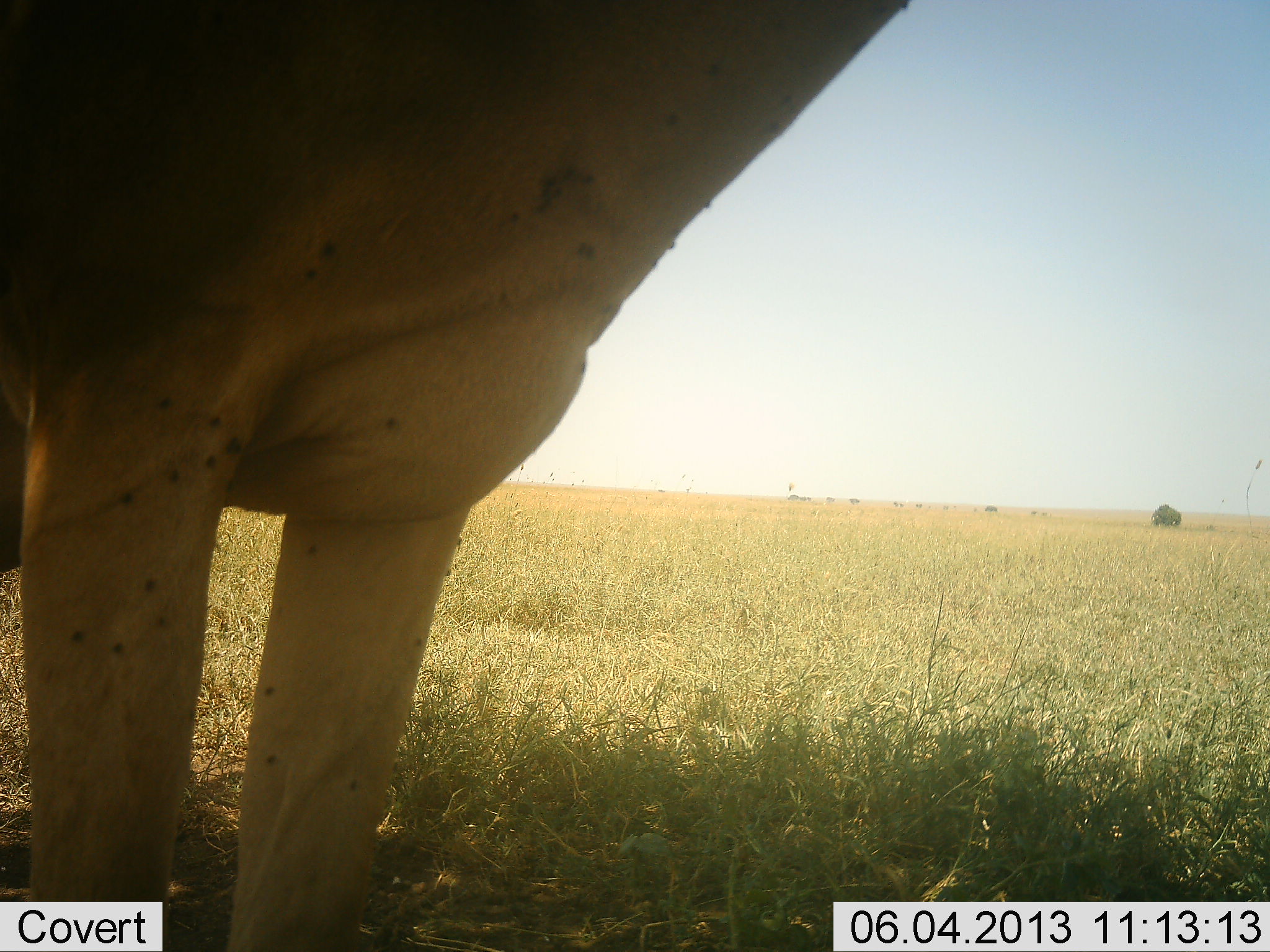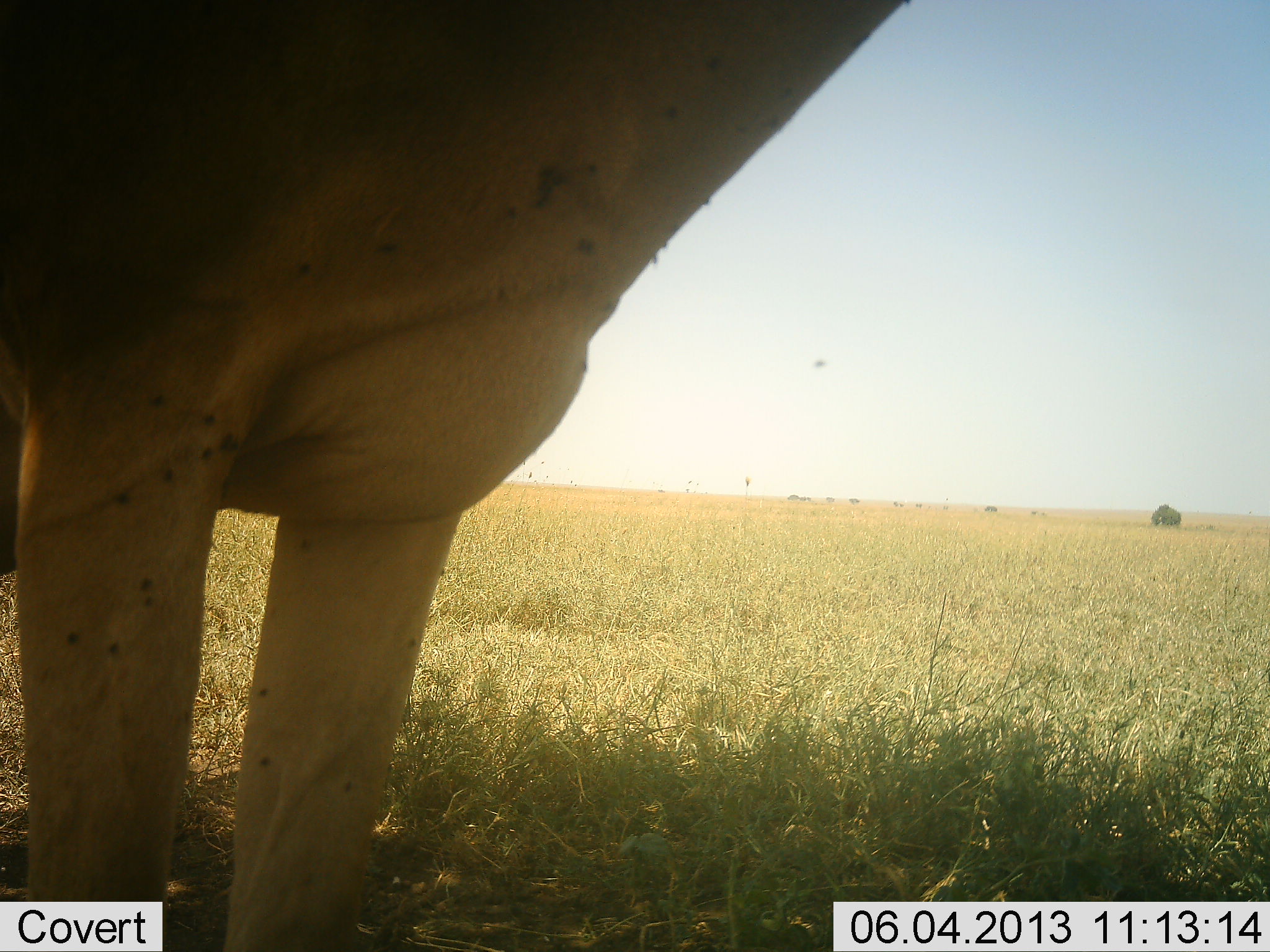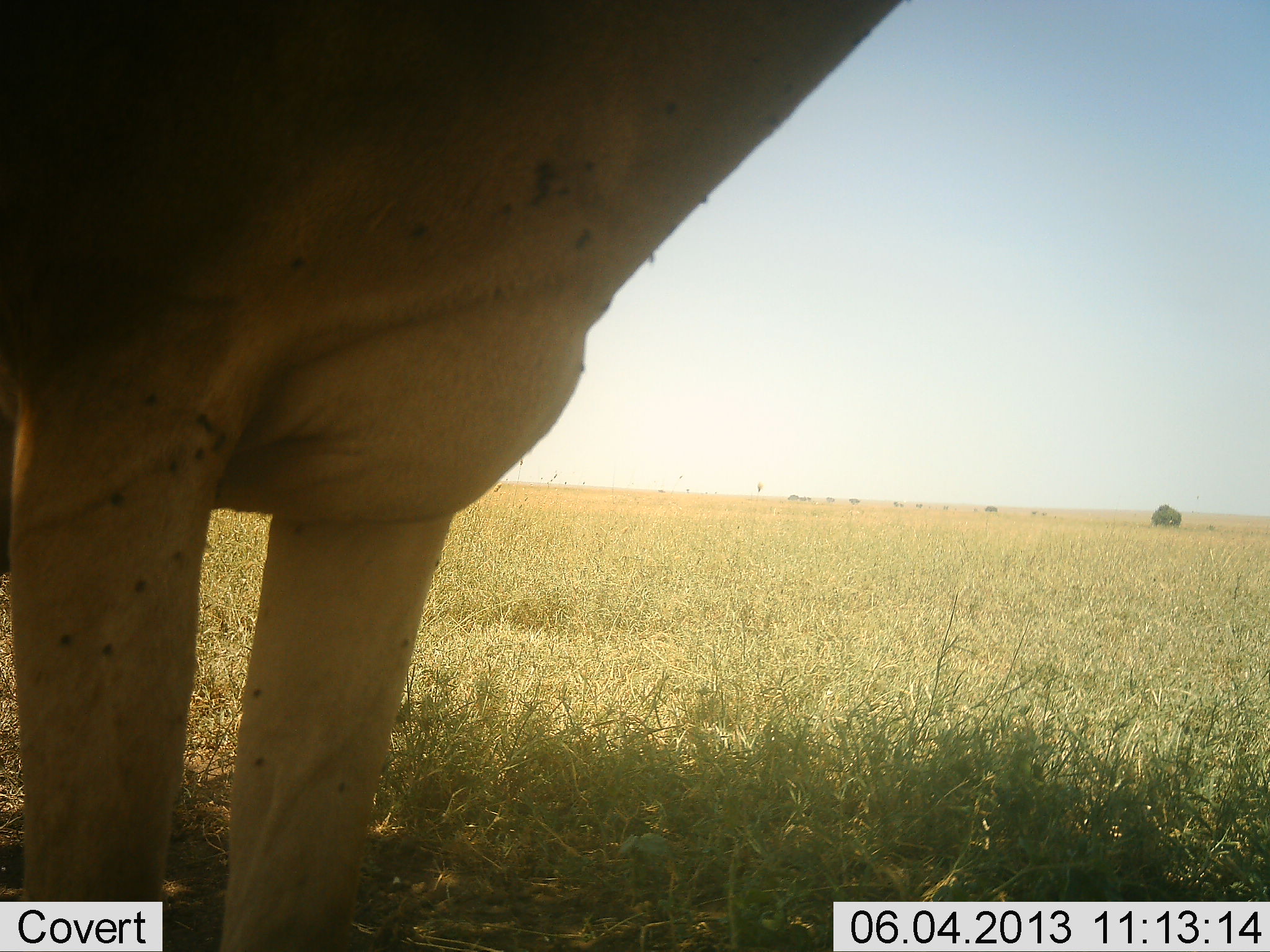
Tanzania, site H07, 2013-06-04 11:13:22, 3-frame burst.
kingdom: Animalia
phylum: Chordata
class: Mammalia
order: Artiodactyla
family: Bovidae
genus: Alcelaphus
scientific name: Alcelaphus buselaphus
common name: hartebeest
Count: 1.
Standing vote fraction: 100%.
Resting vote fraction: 0%.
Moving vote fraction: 0%.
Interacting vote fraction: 0%.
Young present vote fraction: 0%.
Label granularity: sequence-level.